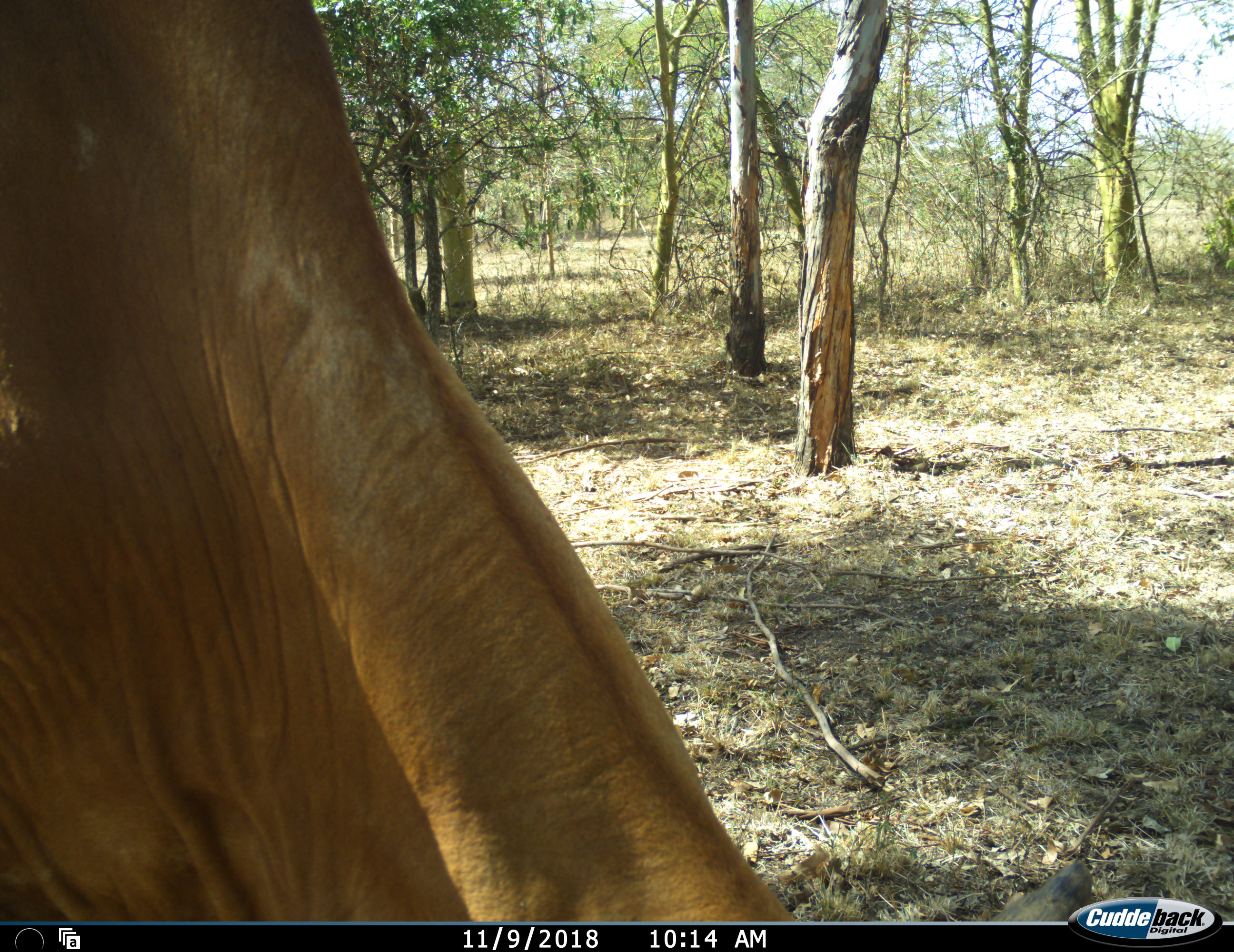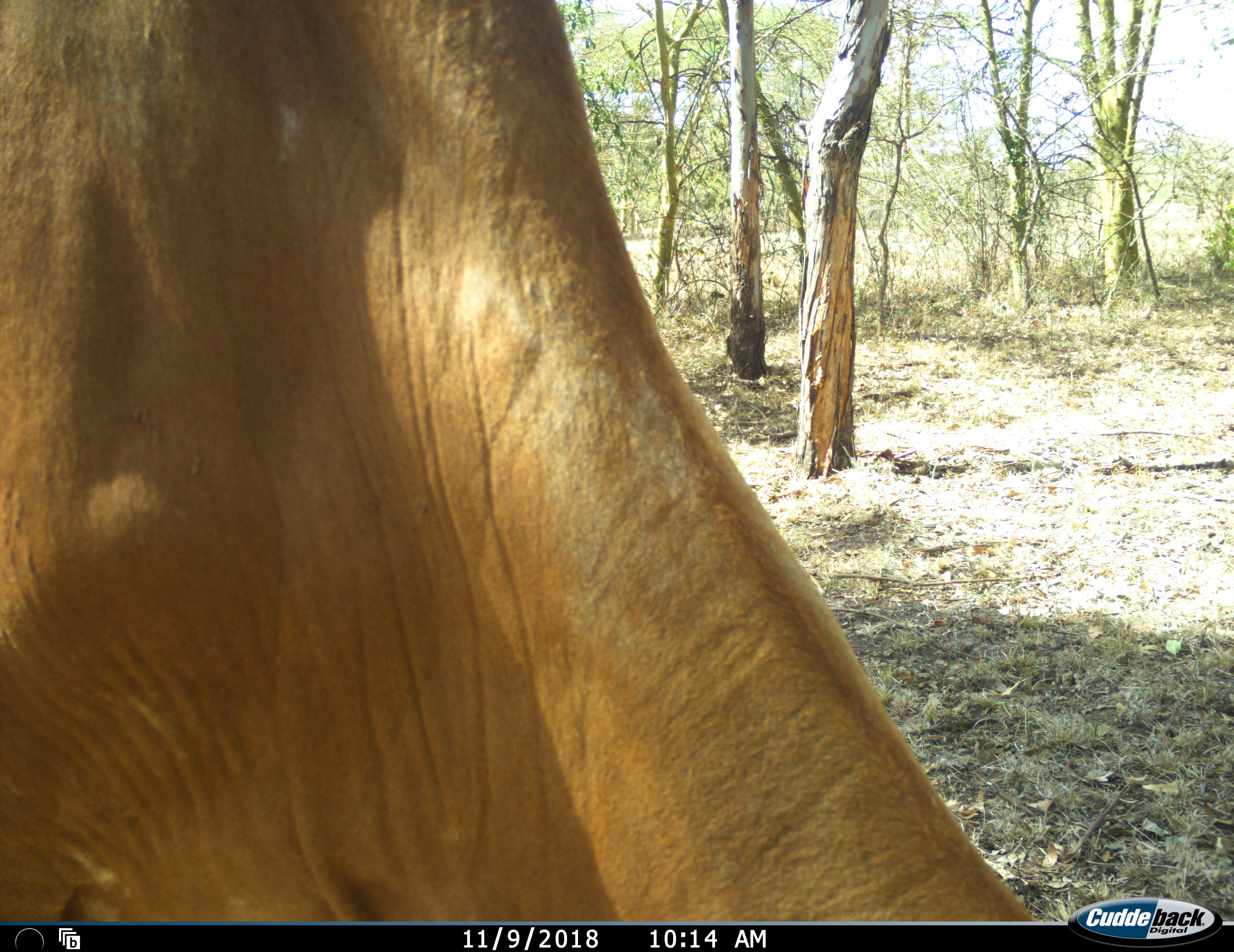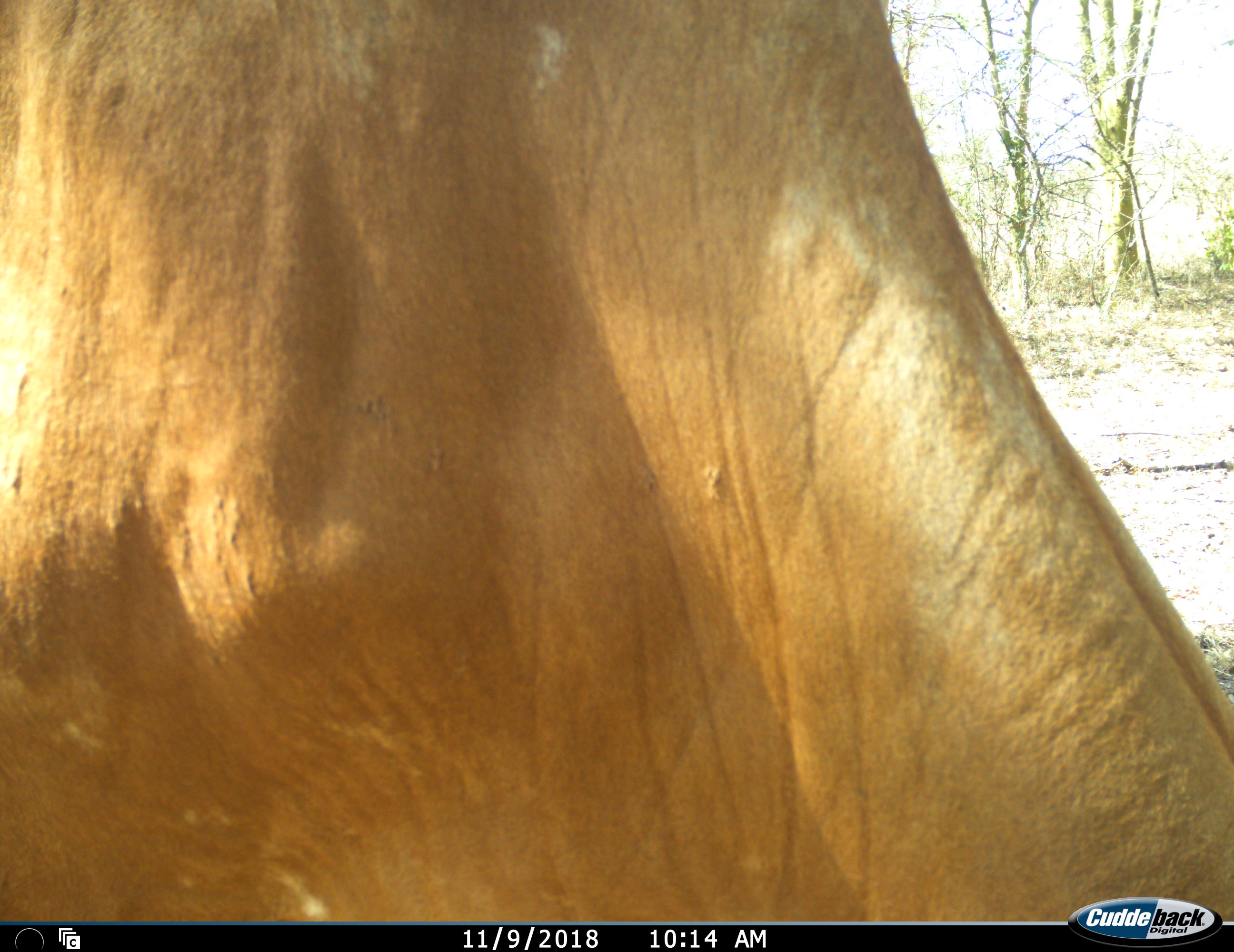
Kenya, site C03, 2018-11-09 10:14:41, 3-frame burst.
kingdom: Animalia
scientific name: Animalia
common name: animal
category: domesticanimal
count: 1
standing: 0%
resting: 0%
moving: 83%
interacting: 0%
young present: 0%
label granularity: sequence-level